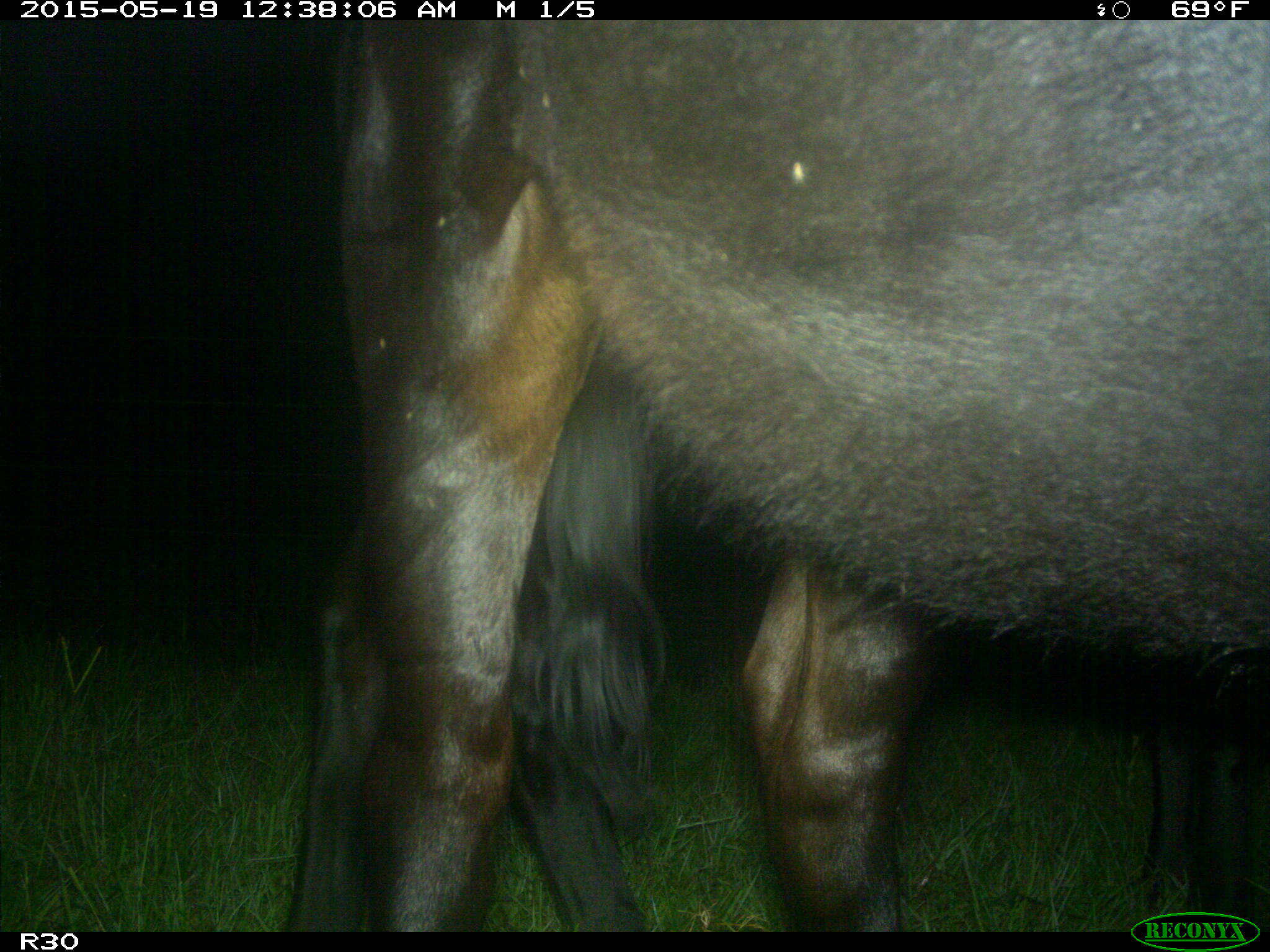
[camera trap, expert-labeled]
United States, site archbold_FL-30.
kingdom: Animalia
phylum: Chordata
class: Mammalia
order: Artiodactyla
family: Bovidae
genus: Bos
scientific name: Bos taurus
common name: domestic cow